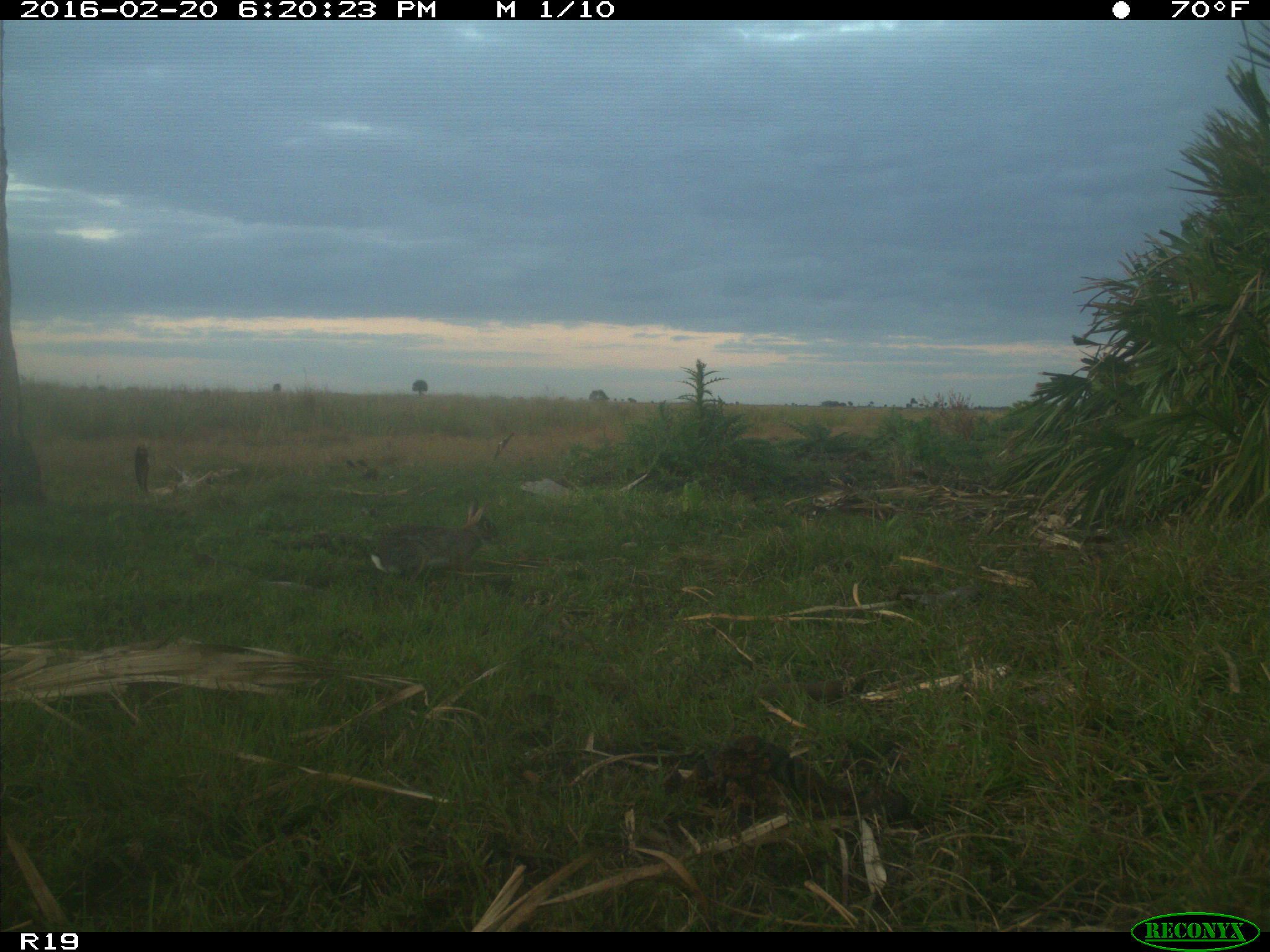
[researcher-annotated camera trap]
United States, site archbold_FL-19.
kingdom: Animalia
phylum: Chordata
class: Mammalia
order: Lagomorpha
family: Leporidae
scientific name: Leporidae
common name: rabbits and hares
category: unidentified rabbit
Unidentified rabbit (rabbits and hares) (Leporidae).